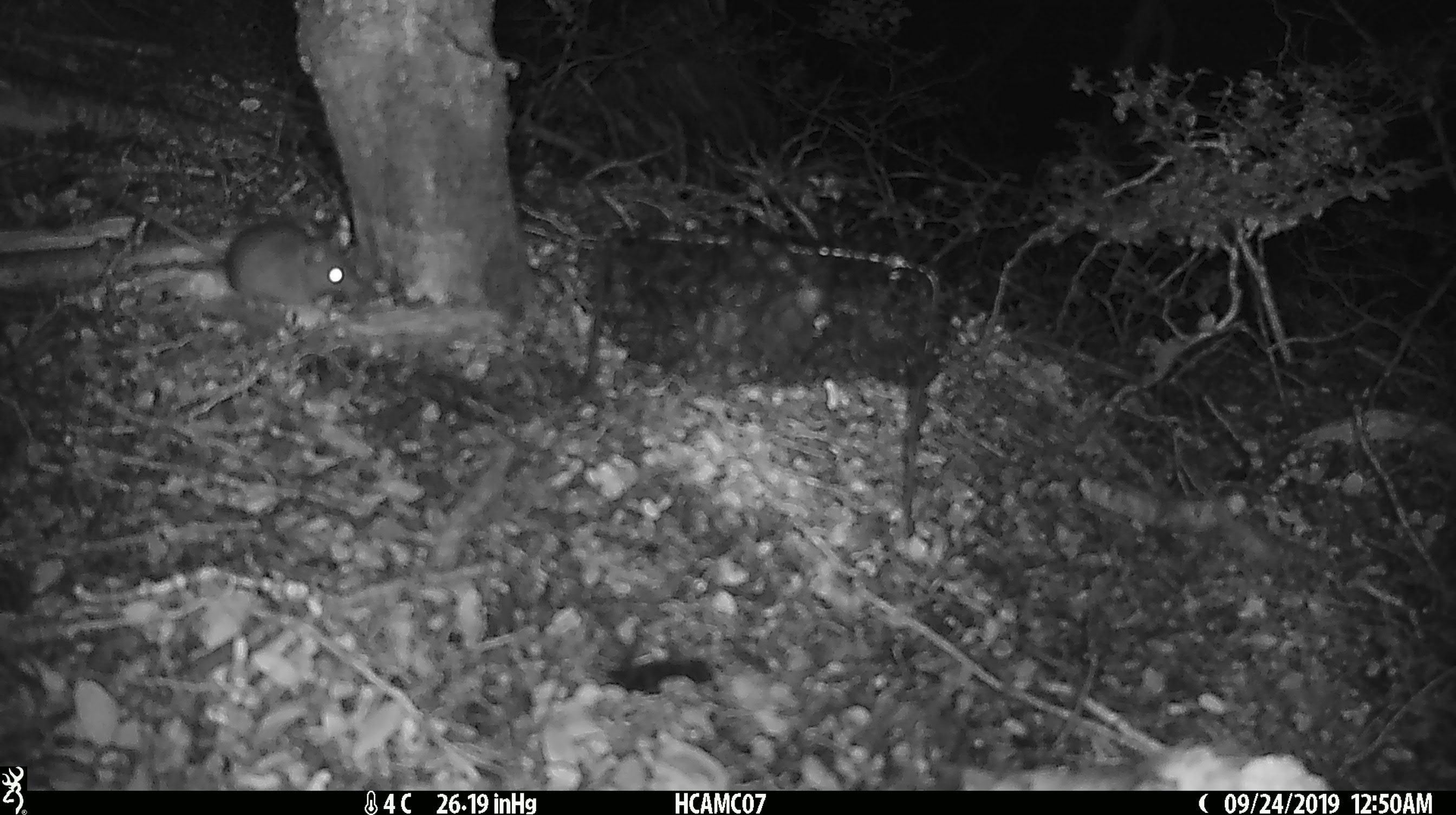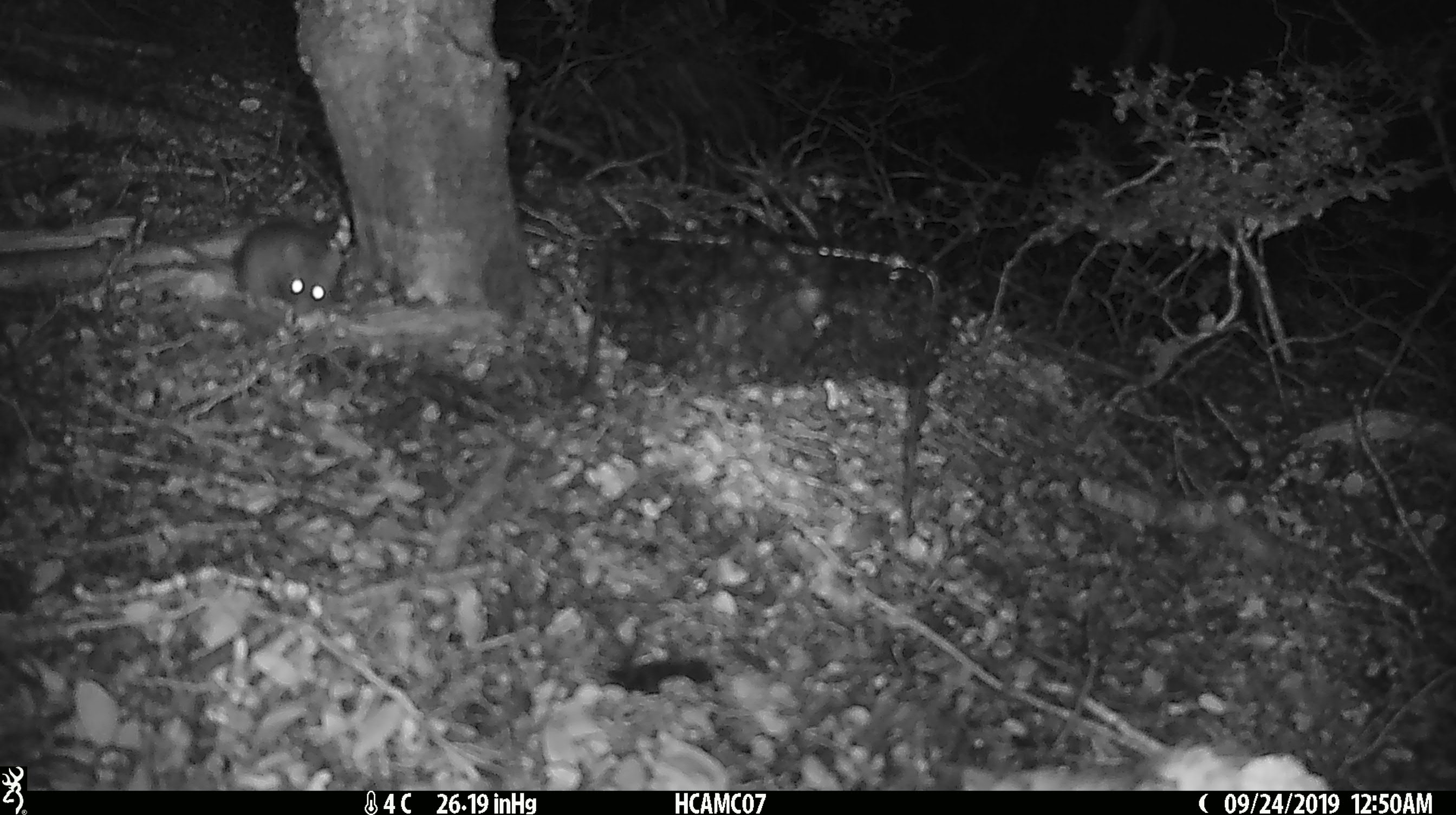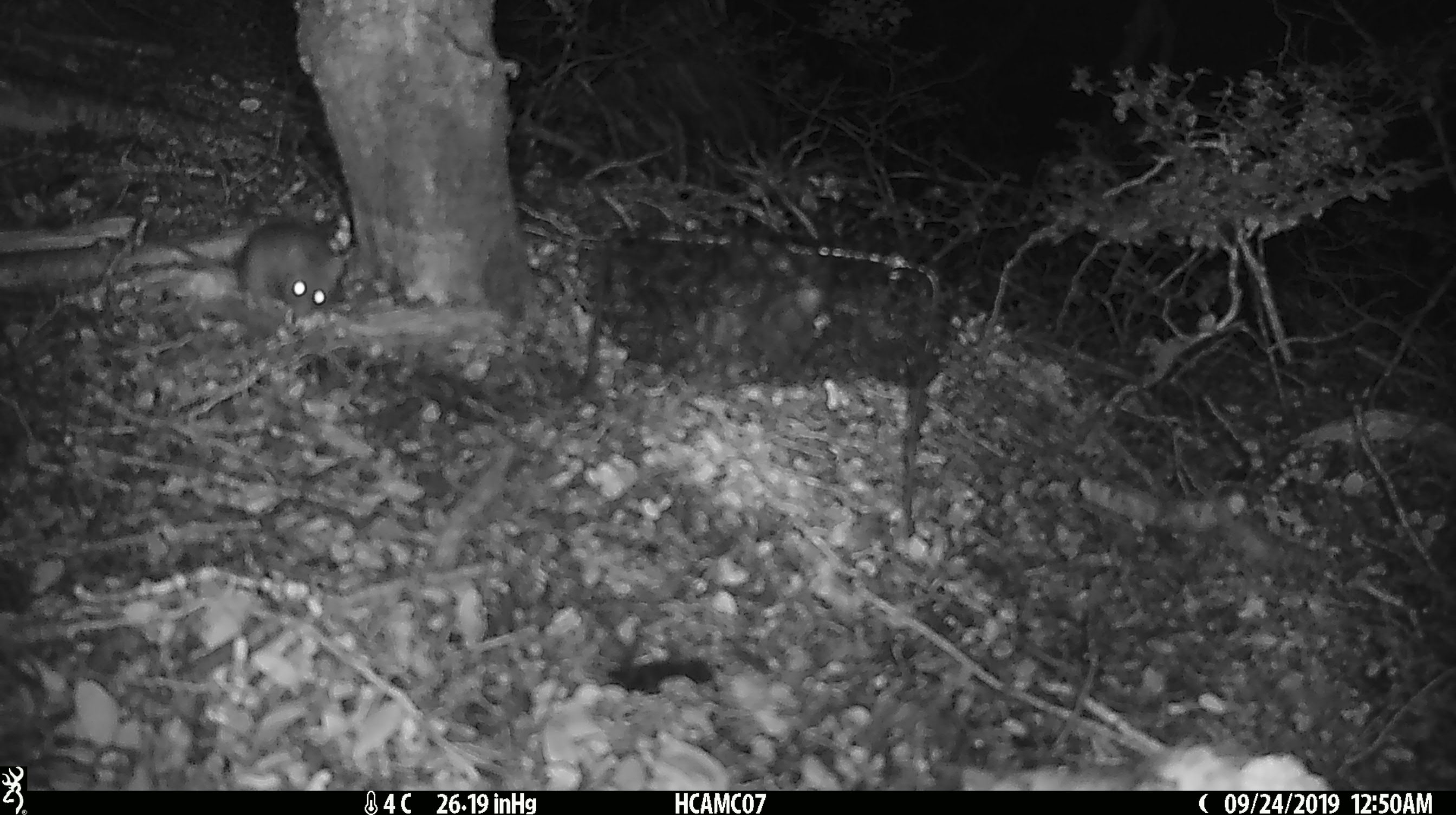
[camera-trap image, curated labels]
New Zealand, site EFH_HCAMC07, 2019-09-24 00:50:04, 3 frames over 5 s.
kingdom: Animalia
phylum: Chordata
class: Mammalia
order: Rodentia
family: Muridae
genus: Mus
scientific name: Mus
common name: mouse